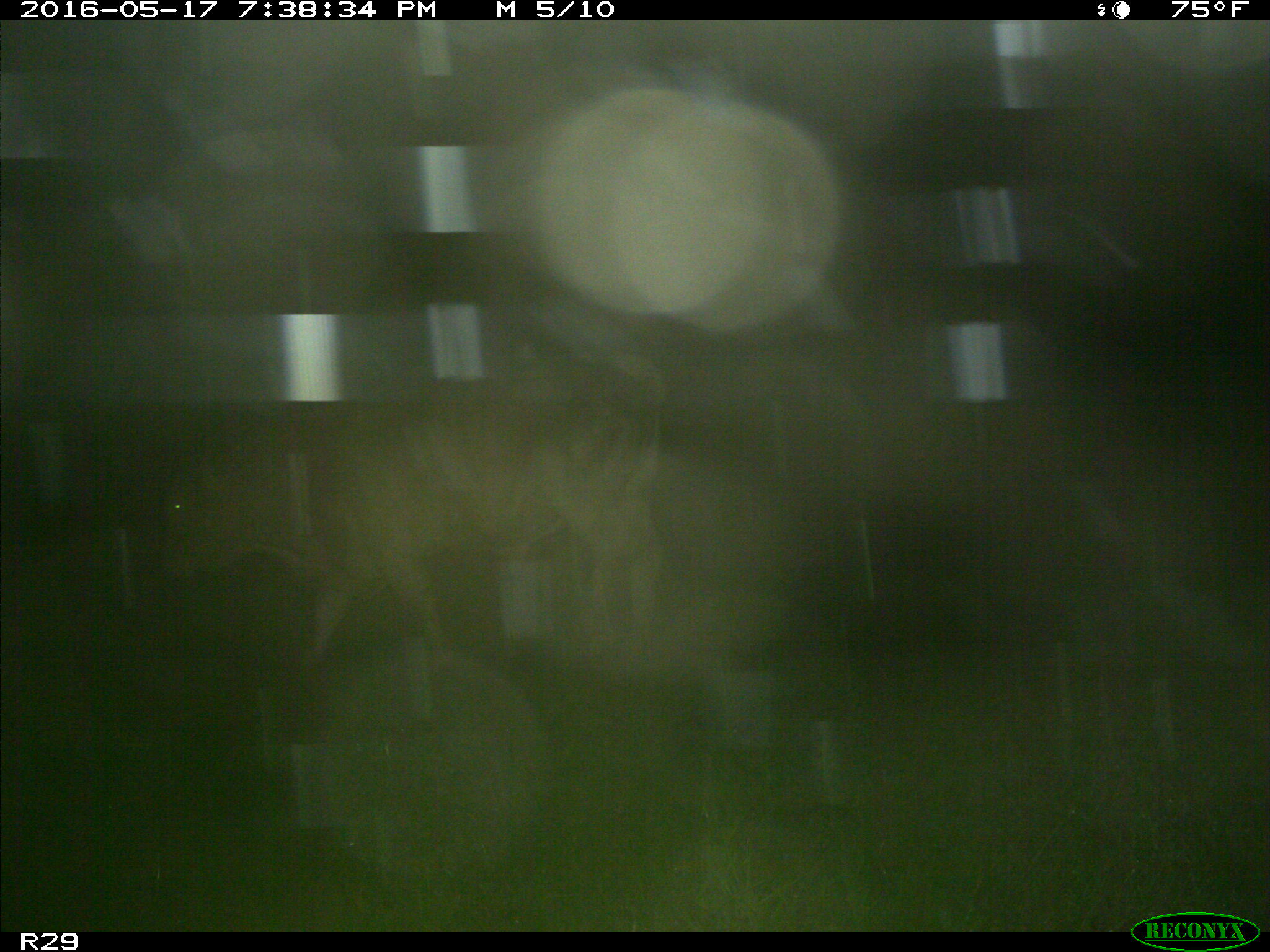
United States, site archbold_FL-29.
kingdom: Animalia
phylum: Chordata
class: Mammalia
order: Artiodactyla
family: Bovidae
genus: Bos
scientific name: Bos taurus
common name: domestic cow